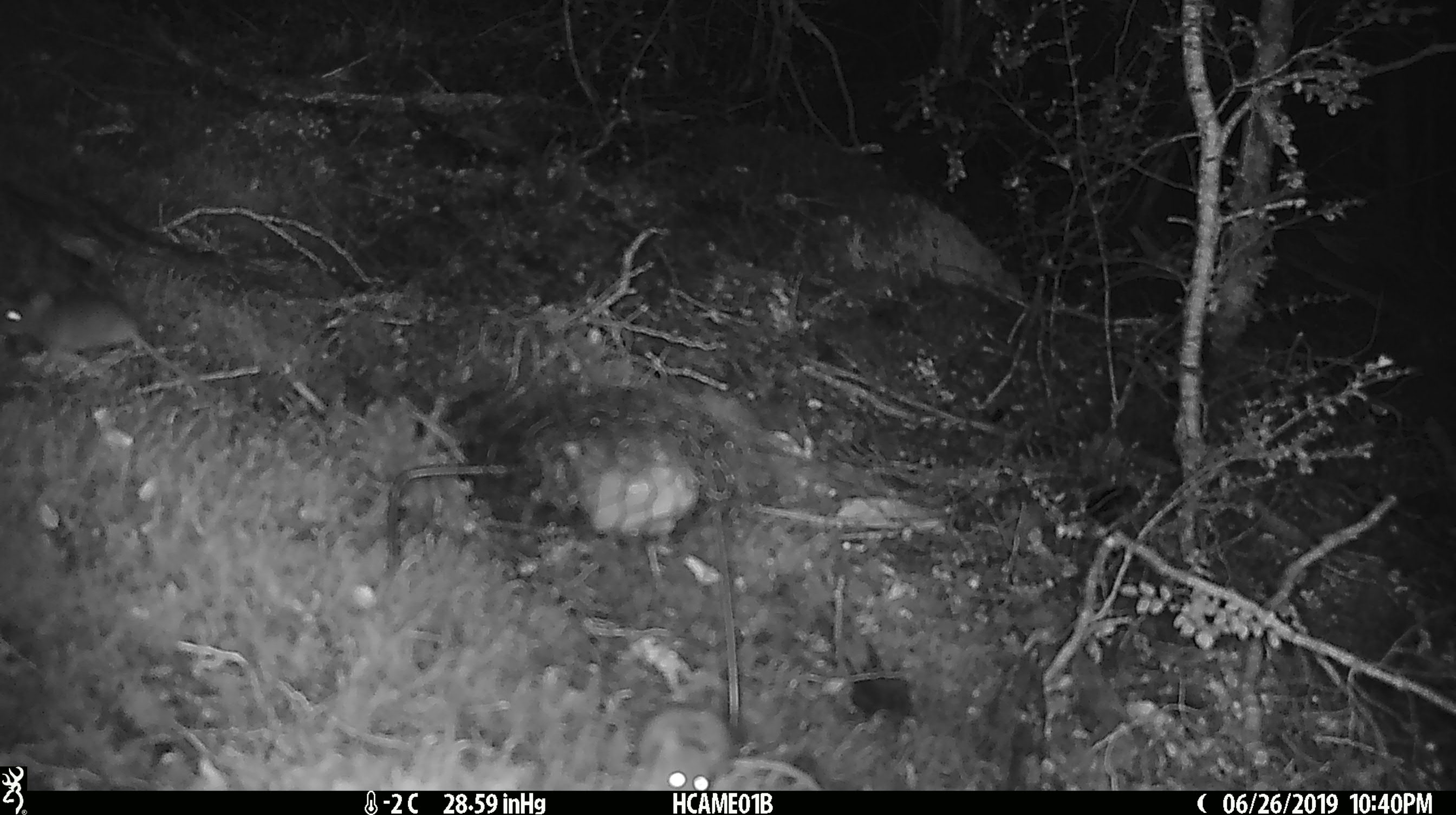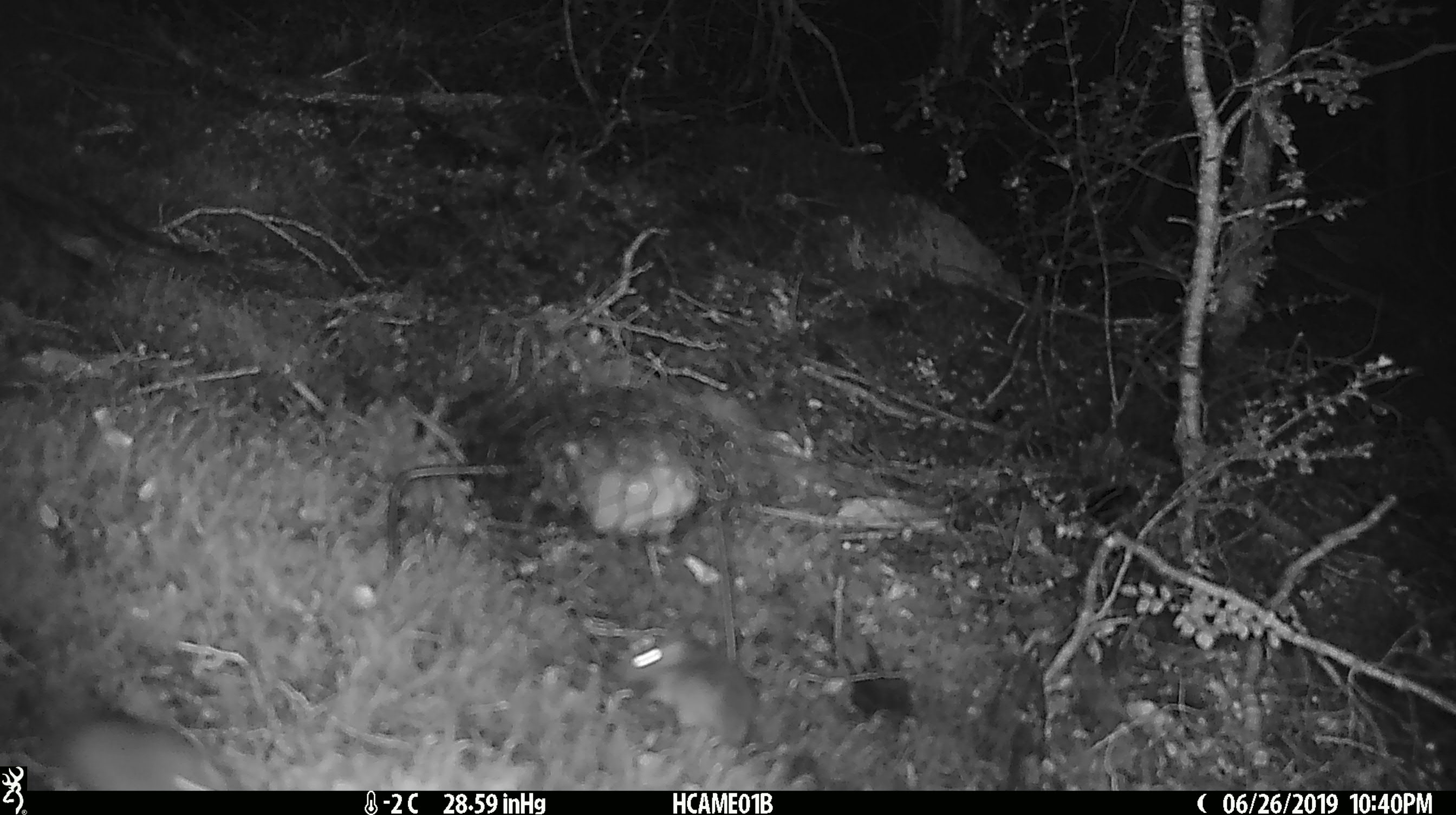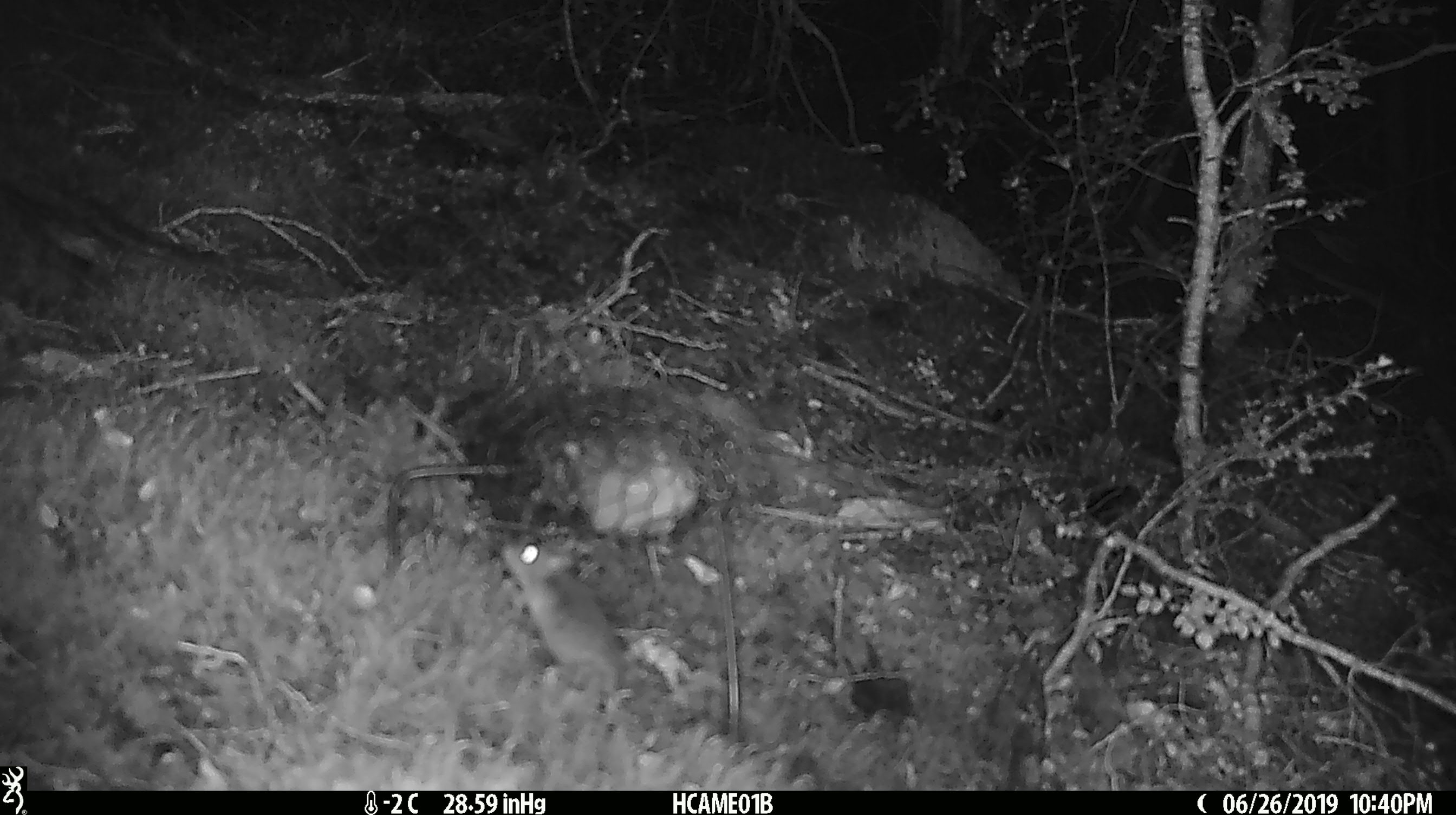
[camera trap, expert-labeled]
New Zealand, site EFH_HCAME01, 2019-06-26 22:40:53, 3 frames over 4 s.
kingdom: Animalia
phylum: Chordata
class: Mammalia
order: Rodentia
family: Muridae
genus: Mus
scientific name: Mus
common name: mouse